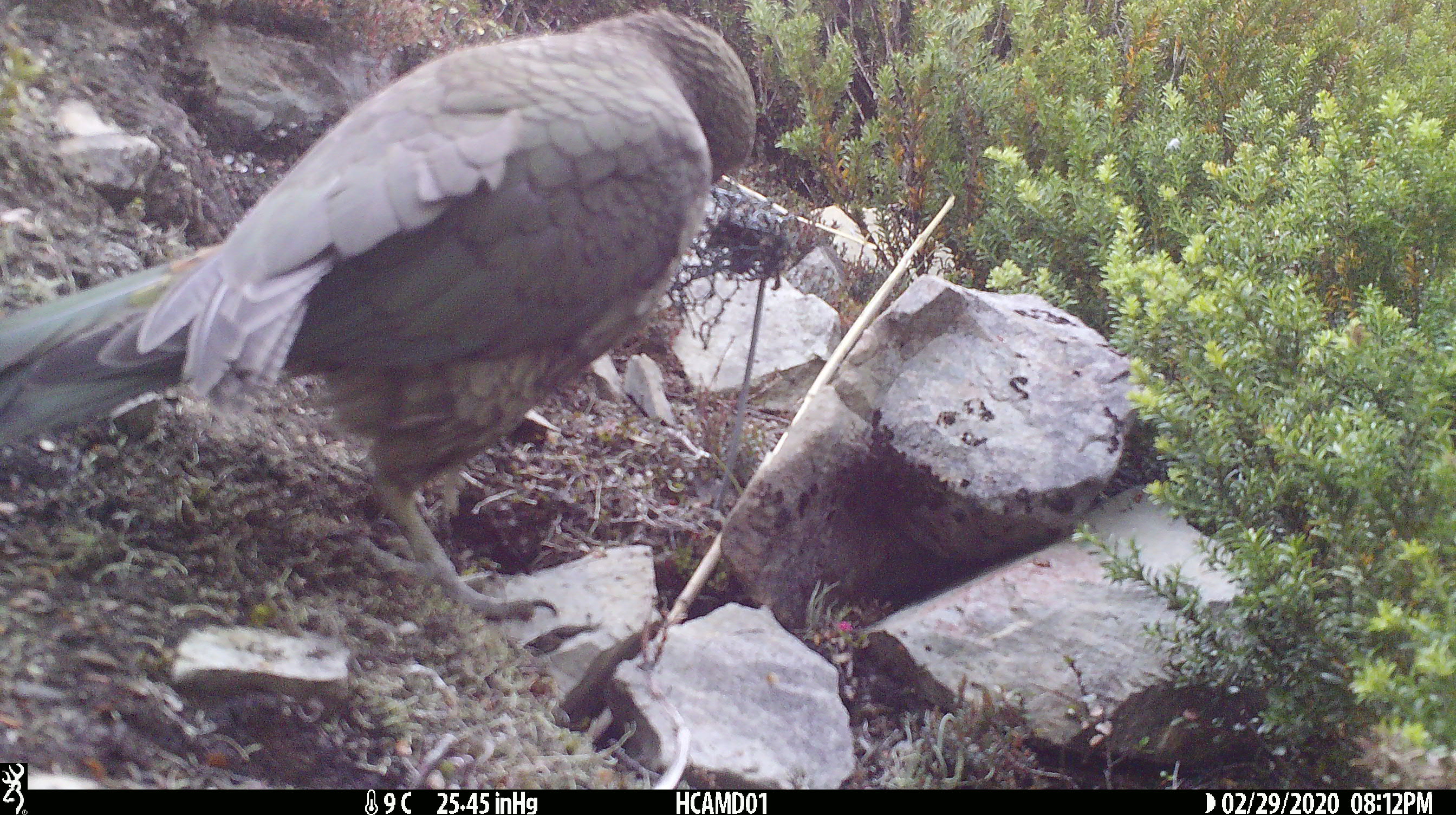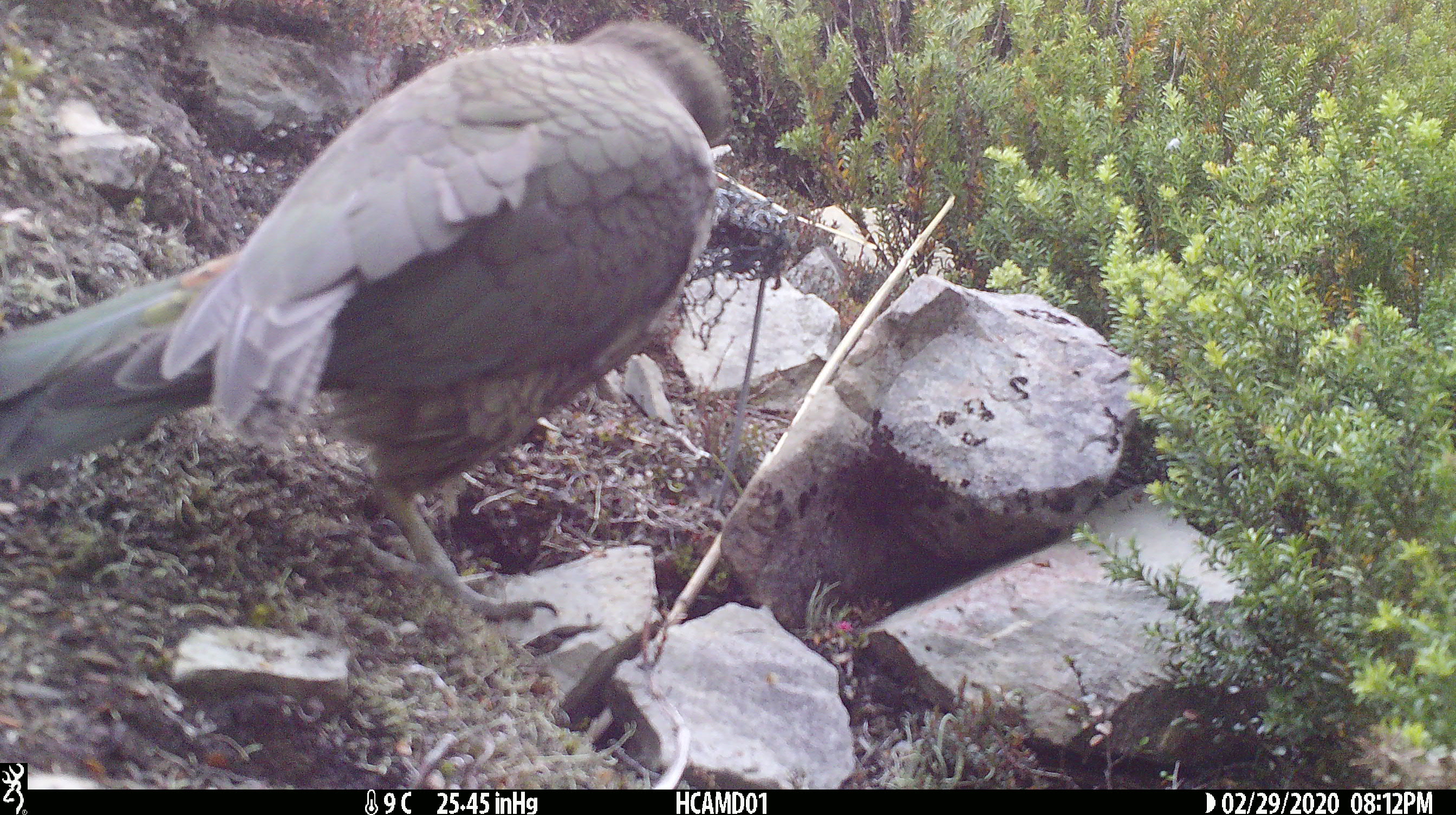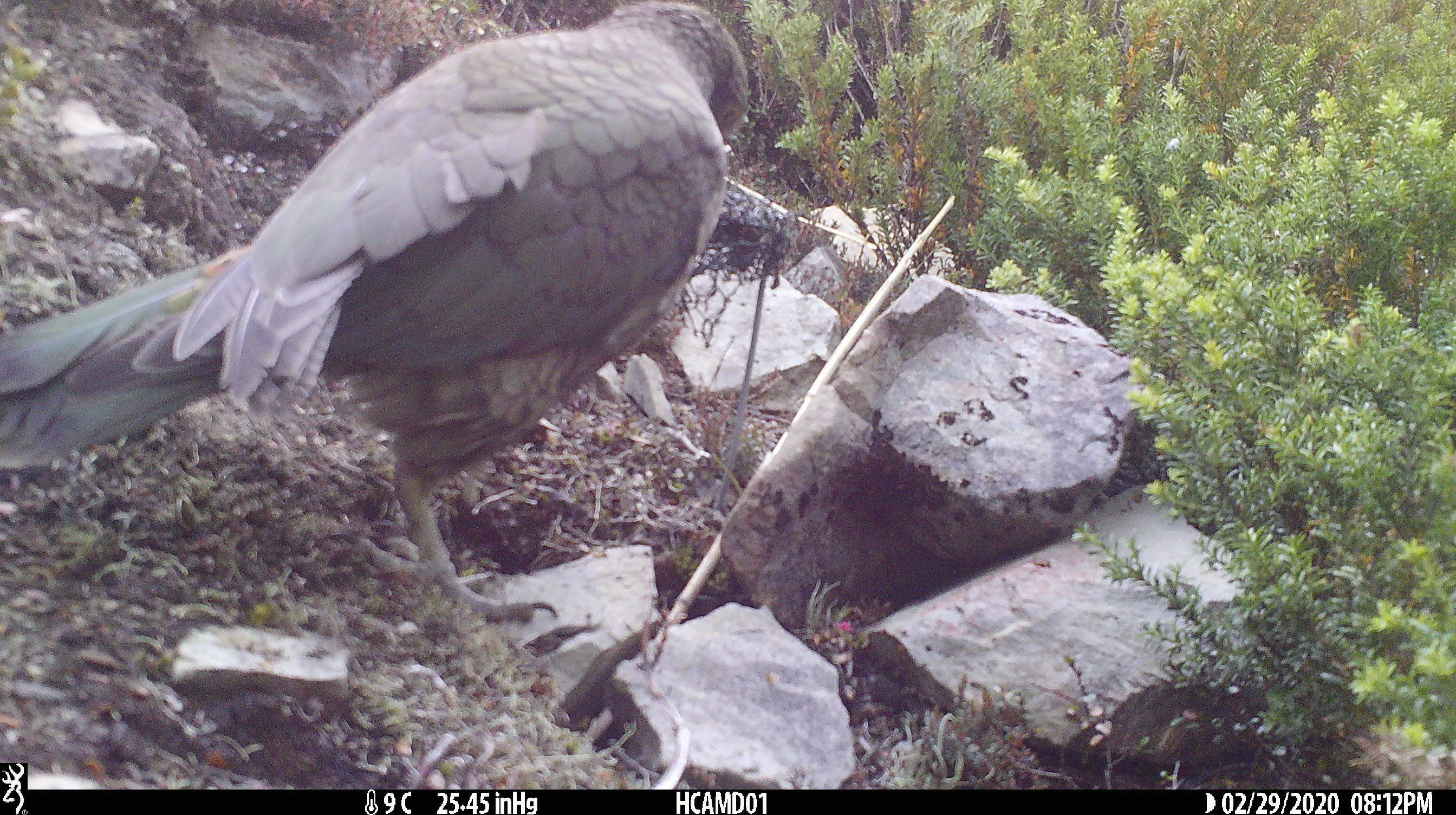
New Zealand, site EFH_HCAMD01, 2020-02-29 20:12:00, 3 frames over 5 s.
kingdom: Animalia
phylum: Chordata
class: Aves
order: Psittaciformes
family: Strigopidae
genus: Nestor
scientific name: Nestor notabilis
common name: kea